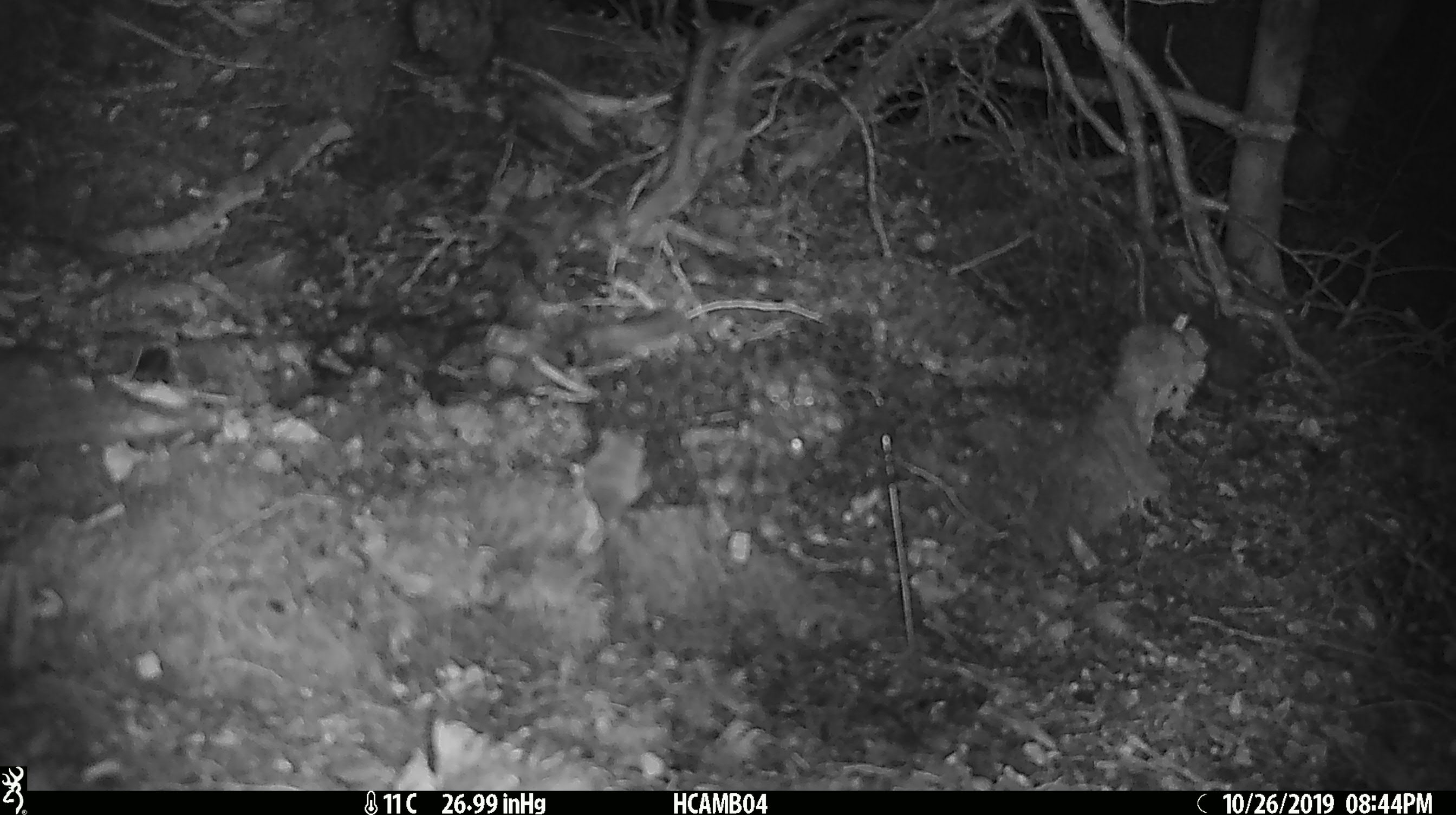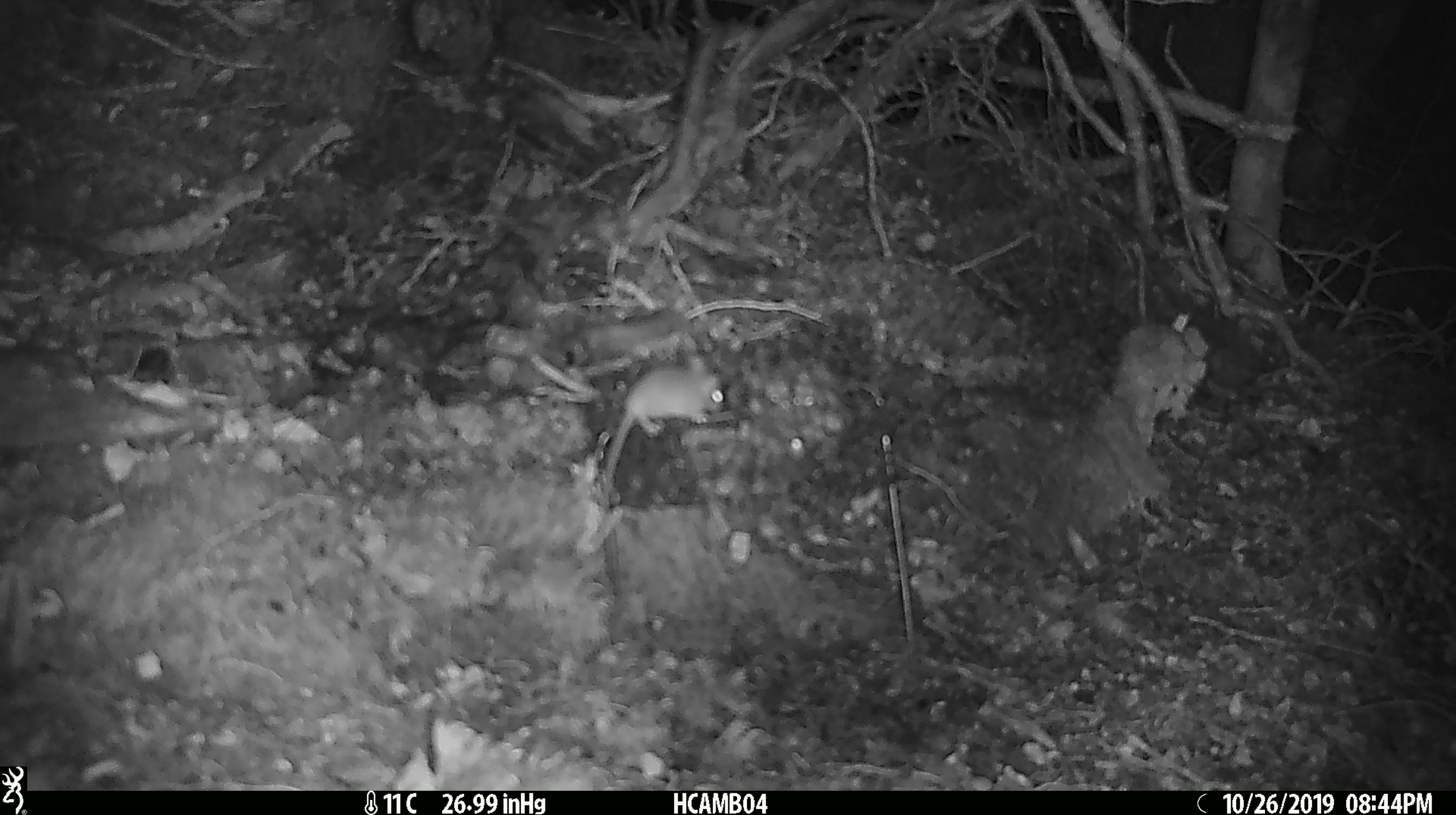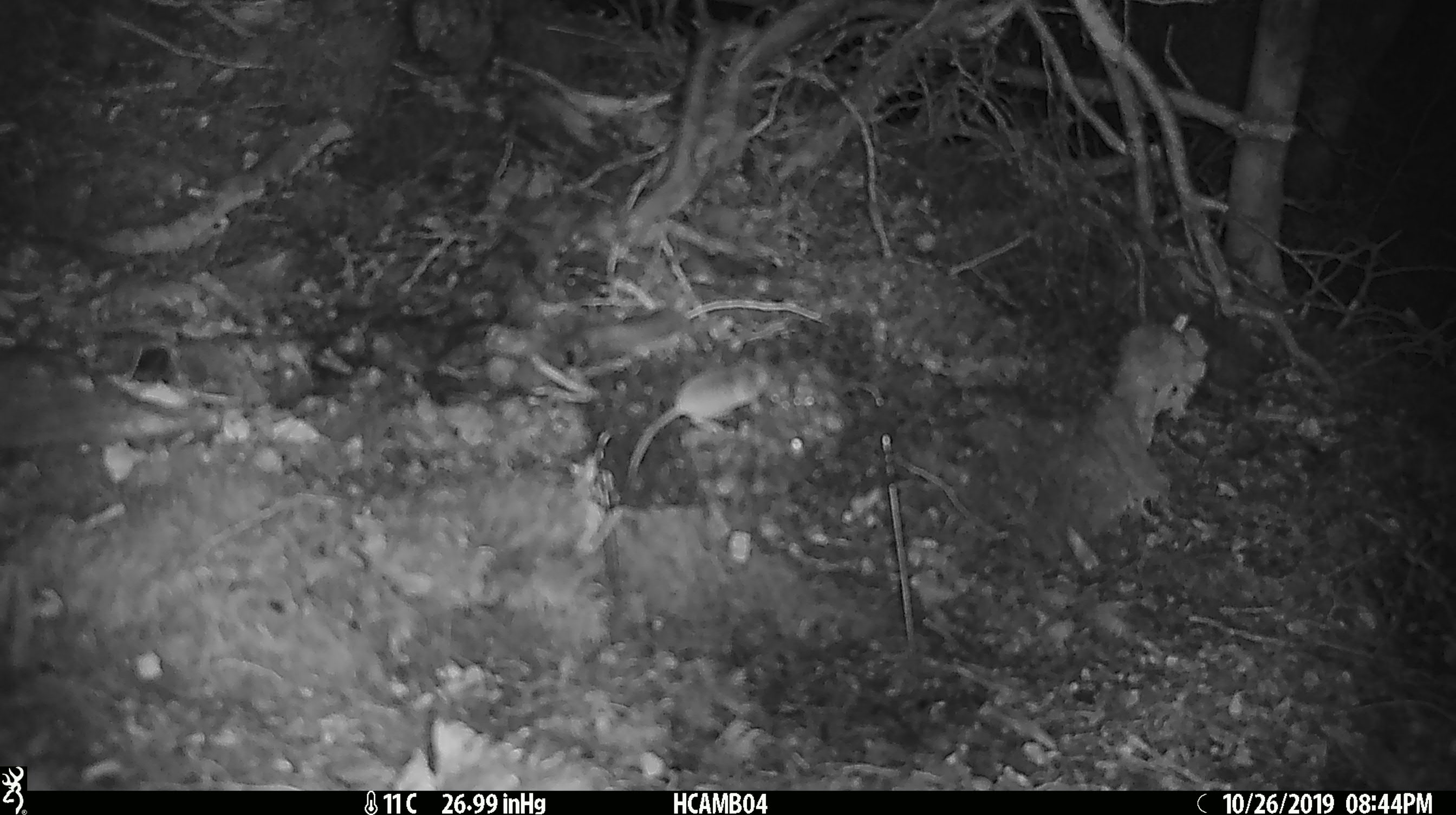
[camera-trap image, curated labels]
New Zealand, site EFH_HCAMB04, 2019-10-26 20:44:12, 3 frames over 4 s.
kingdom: Animalia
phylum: Chordata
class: Mammalia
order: Rodentia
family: Muridae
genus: Mus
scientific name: Mus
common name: mouse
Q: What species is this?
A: Mouse (Mus).